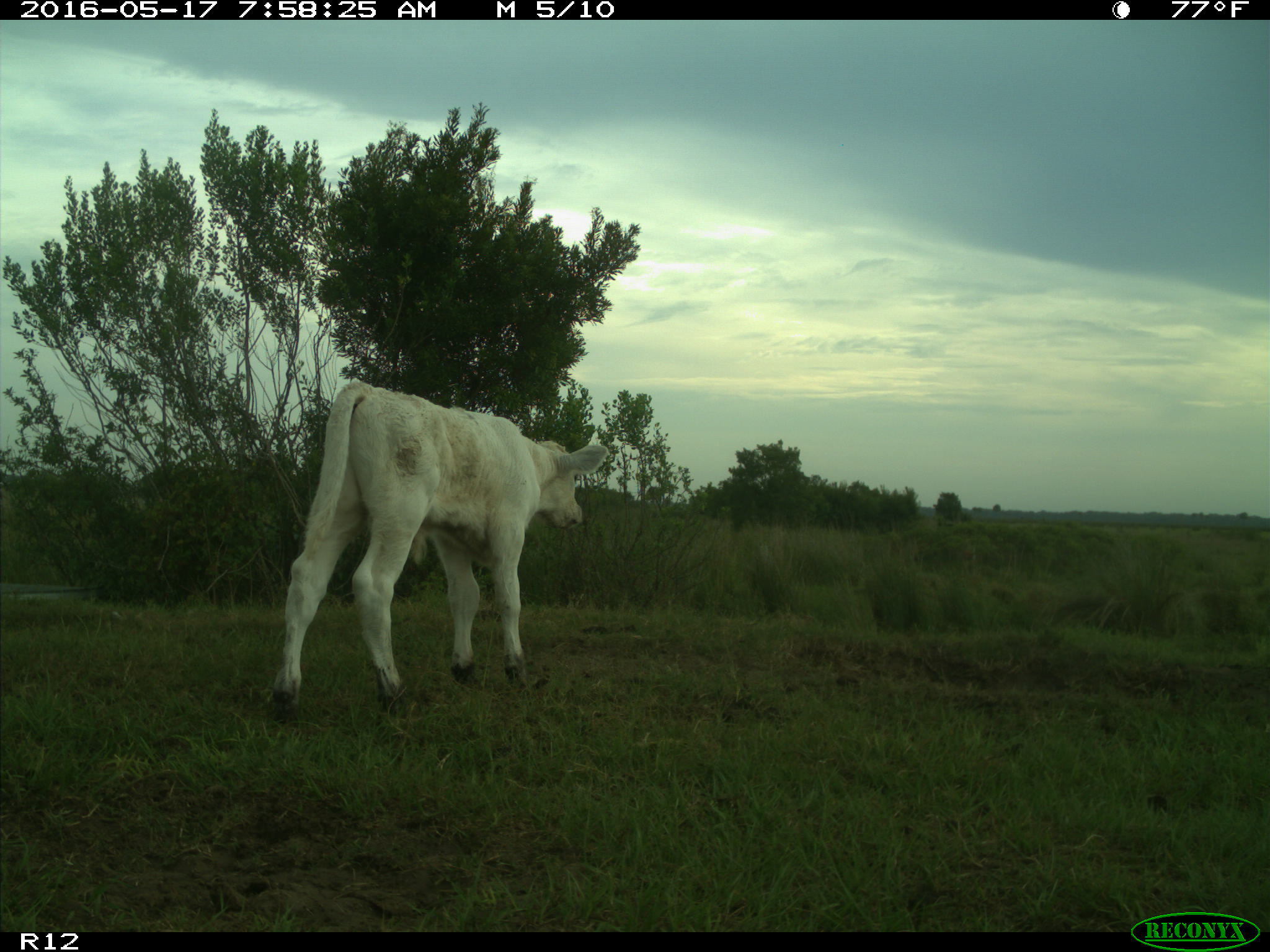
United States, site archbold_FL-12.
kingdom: Animalia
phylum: Chordata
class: Mammalia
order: Artiodactyla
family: Bovidae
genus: Bos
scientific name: Bos taurus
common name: domestic cow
Bos taurus (domestic cow).